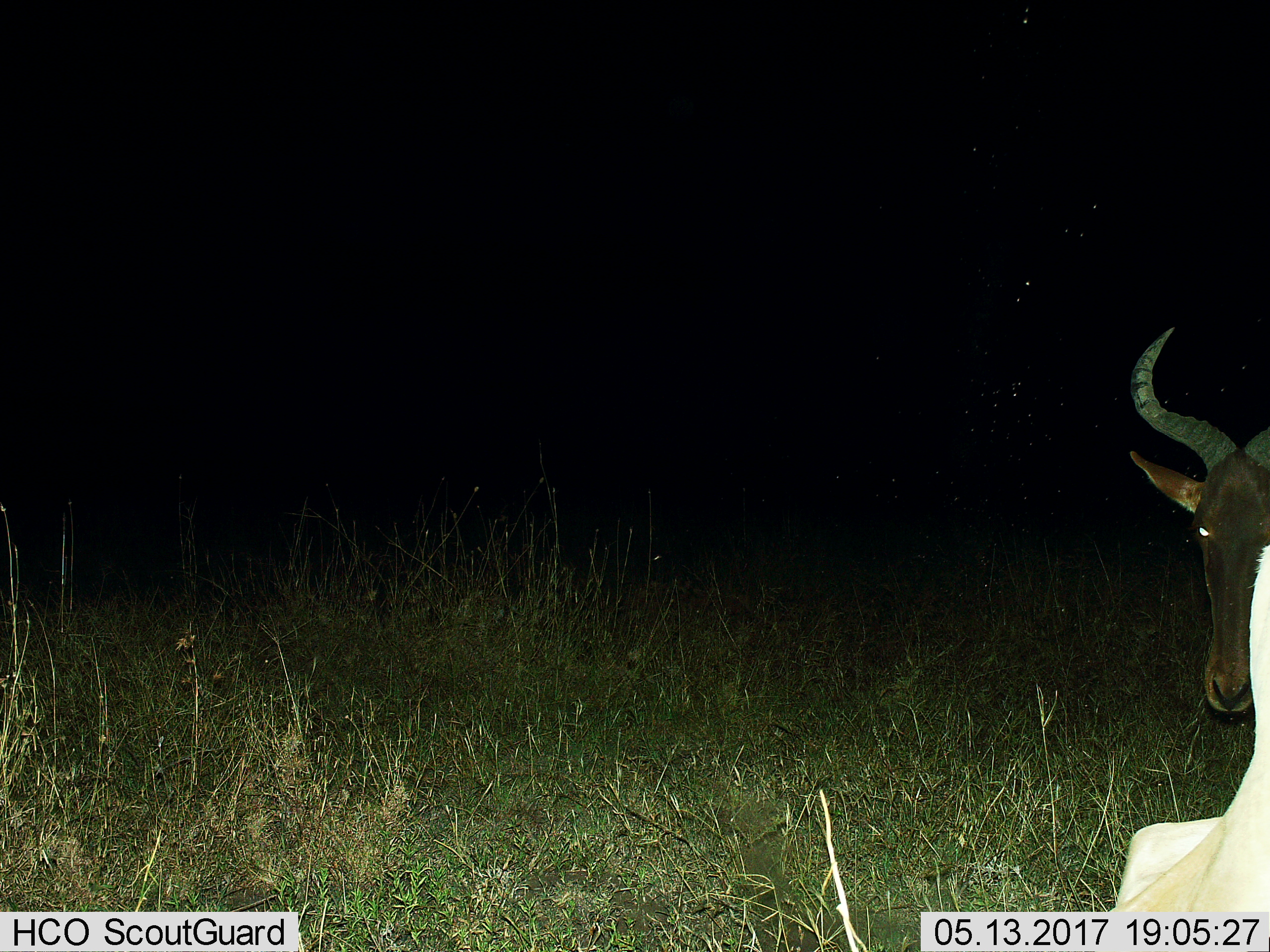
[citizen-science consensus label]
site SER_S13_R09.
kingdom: Animalia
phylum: Chordata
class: Mammalia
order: Artiodactyla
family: Bovidae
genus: Alcelaphus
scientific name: Alcelaphus buselaphus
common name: hartebeest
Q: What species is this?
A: Hartebeest (Alcelaphus buselaphus).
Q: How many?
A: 2.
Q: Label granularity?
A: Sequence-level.